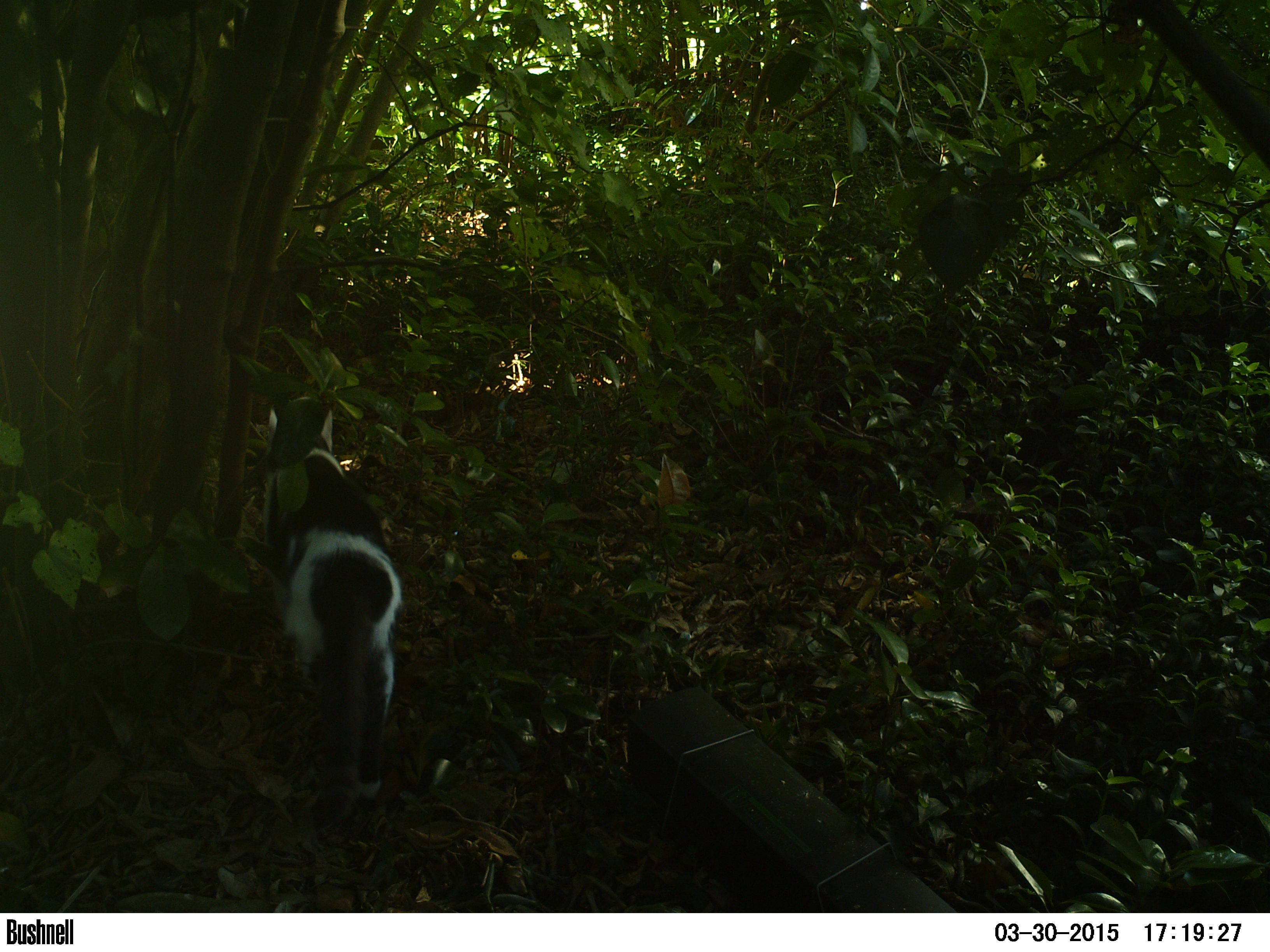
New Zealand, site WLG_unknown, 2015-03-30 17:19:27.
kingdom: Animalia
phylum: Chordata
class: Mammalia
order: Carnivora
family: Felidae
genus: Felis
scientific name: Felis catus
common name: domestic cat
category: cat